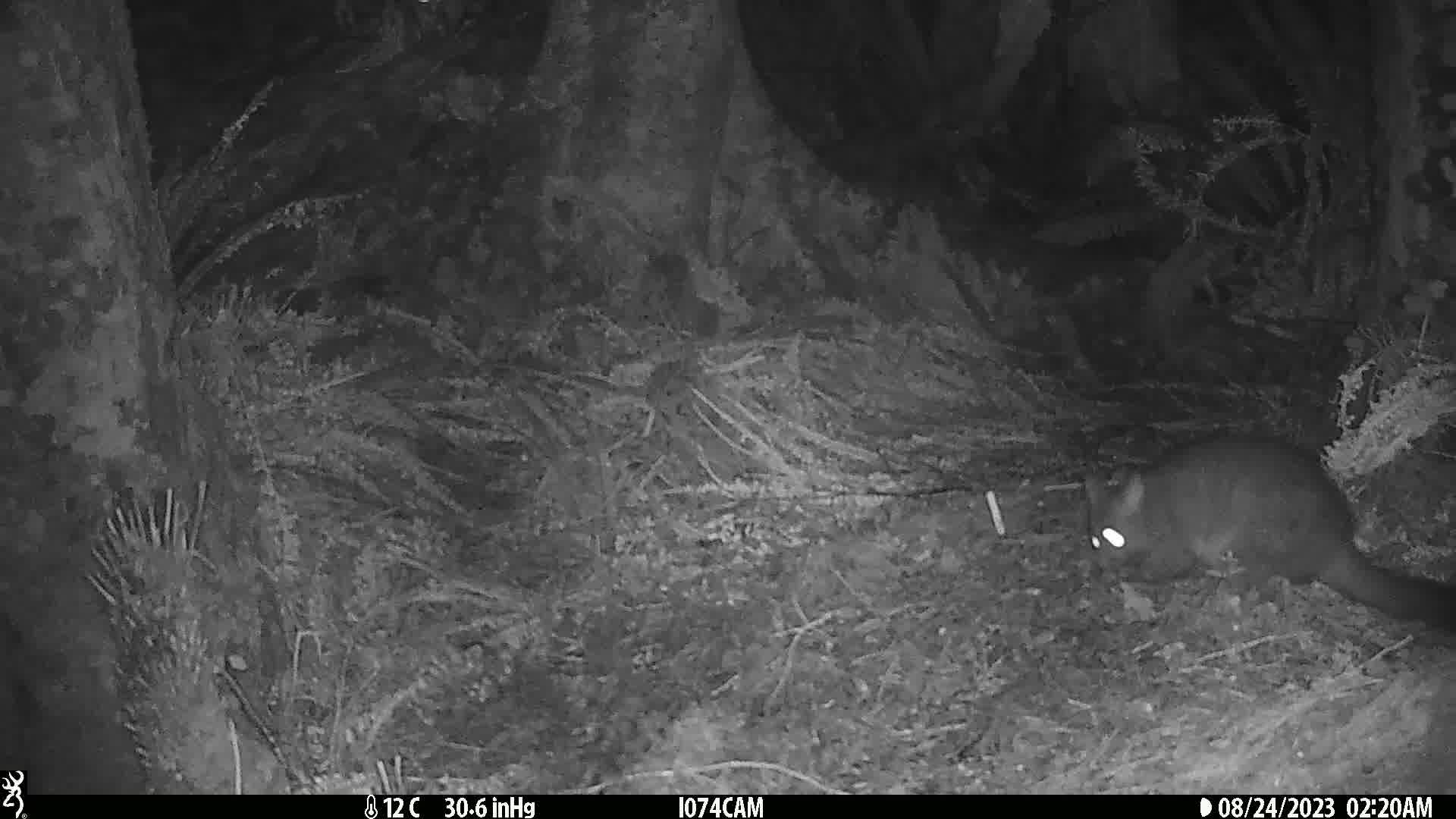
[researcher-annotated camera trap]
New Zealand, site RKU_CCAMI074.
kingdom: Animalia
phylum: Chordata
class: Mammalia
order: Diprotodontia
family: Phalangeridae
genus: Trichosurus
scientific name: Trichosurus vulpecula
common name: common brushtail possum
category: possum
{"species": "possum (common brushtail possum) (Trichosurus vulpecula)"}